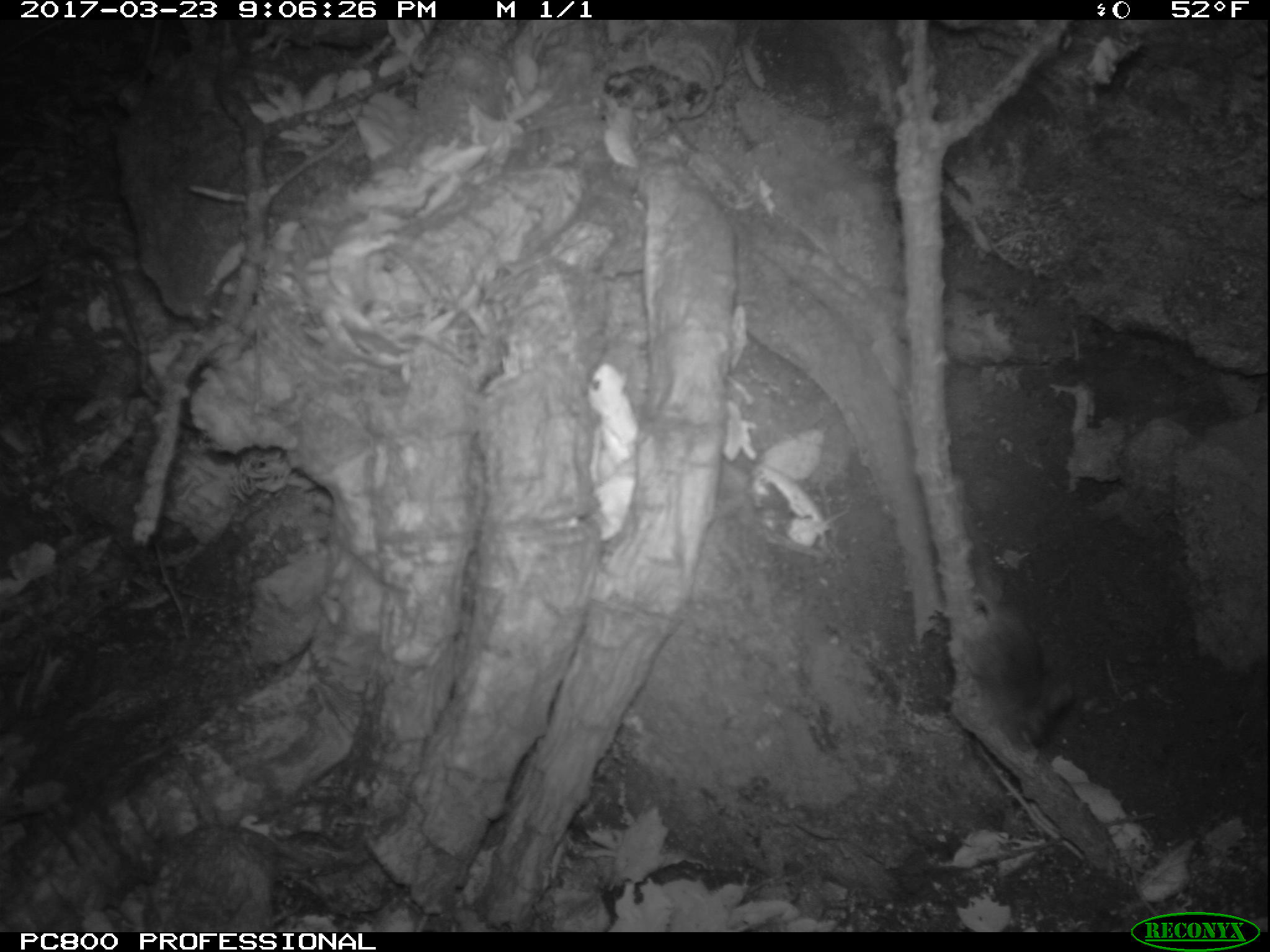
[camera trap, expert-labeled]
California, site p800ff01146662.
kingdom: Animalia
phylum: Chordata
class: Mammalia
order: Rodentia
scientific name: Rodentia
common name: rodent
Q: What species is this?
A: Rodent (Rodentia).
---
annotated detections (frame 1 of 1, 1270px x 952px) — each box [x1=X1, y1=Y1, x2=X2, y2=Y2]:
rodent: [x1=954, y1=588, x2=1077, y2=752]